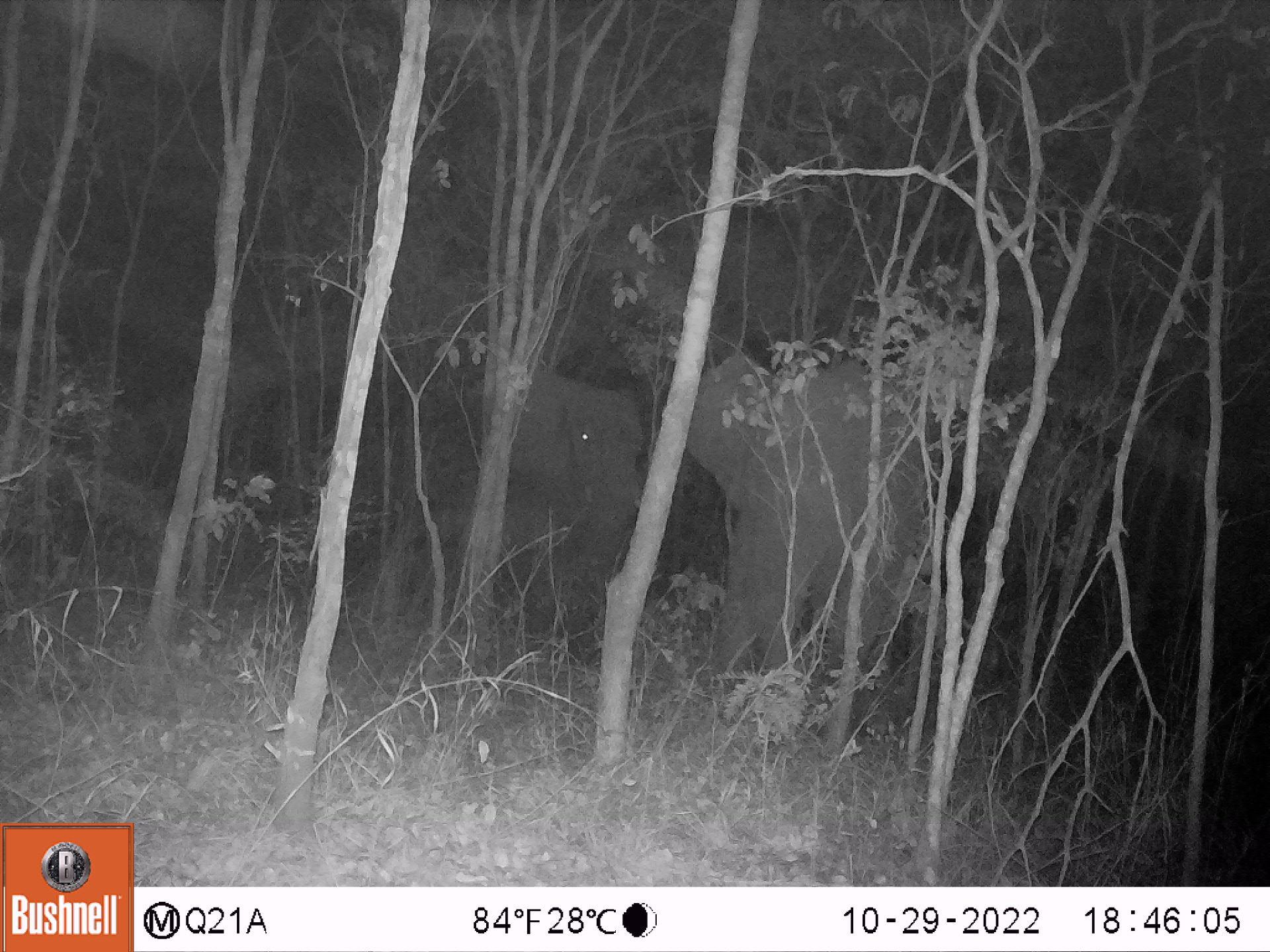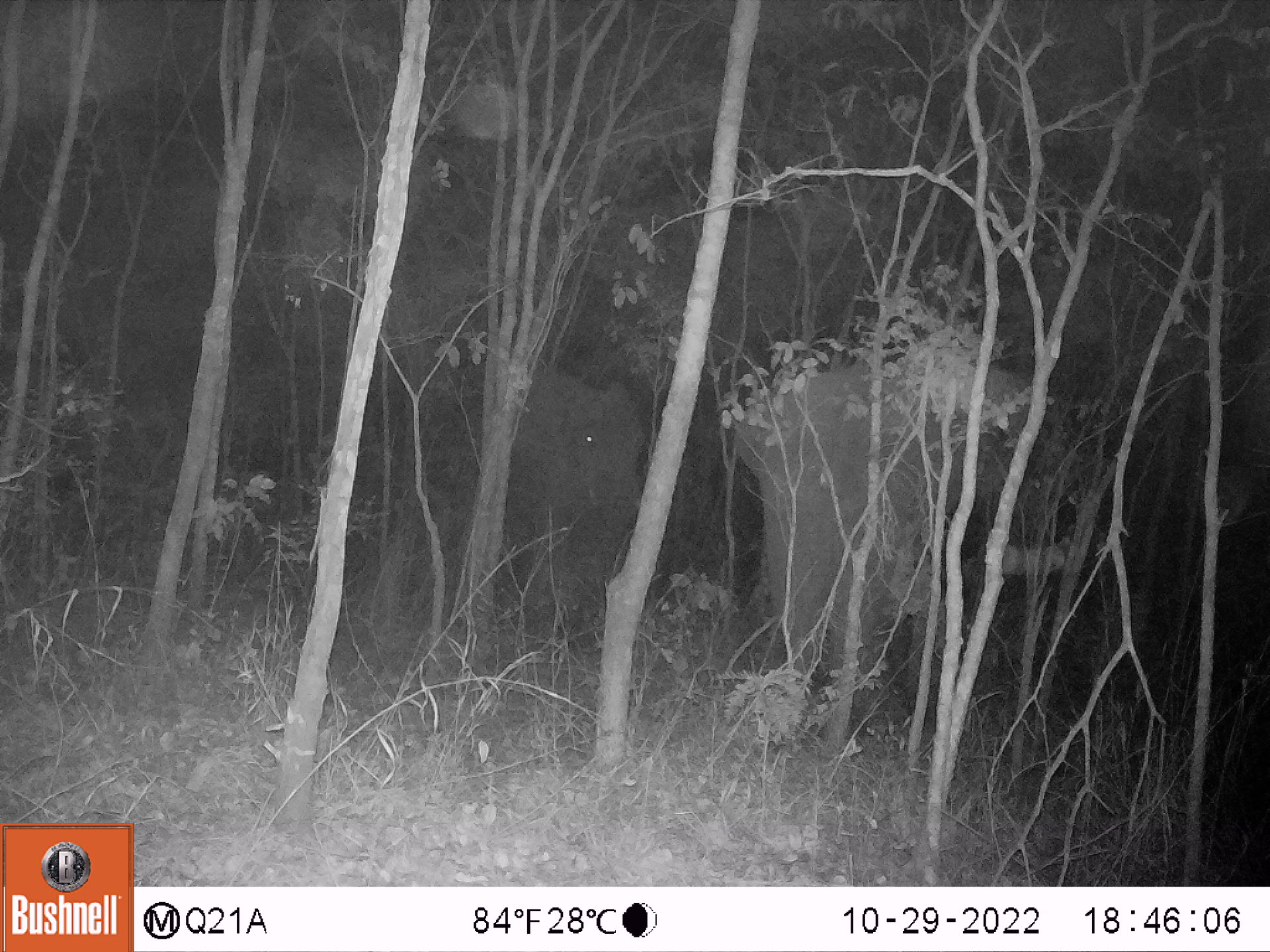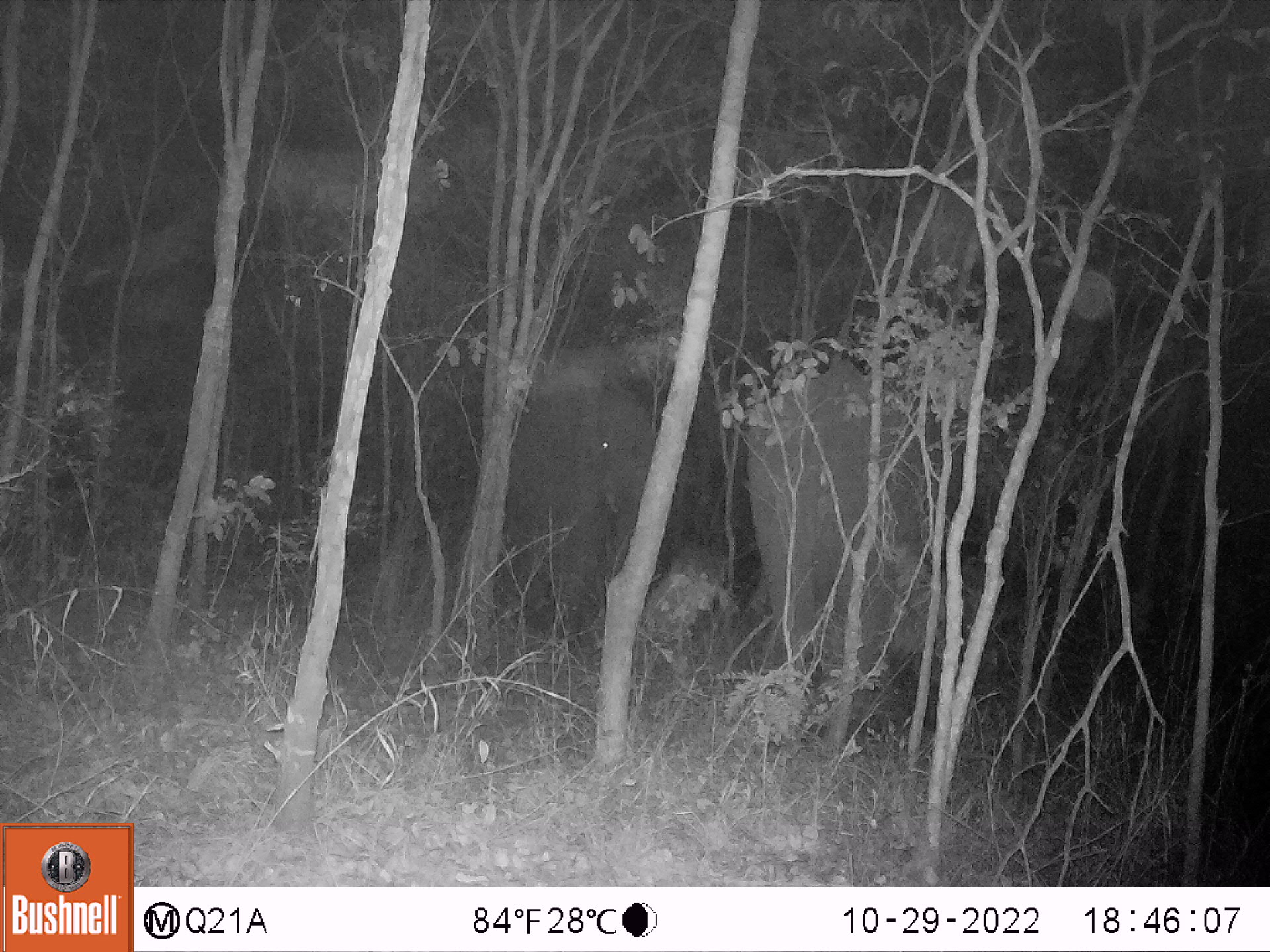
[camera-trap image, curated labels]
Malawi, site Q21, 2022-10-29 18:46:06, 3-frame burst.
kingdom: Animalia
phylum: Chordata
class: Mammalia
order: Proboscidea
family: Elephantidae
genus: Loxodonta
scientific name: Loxodonta africana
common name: african savanna elephant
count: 2